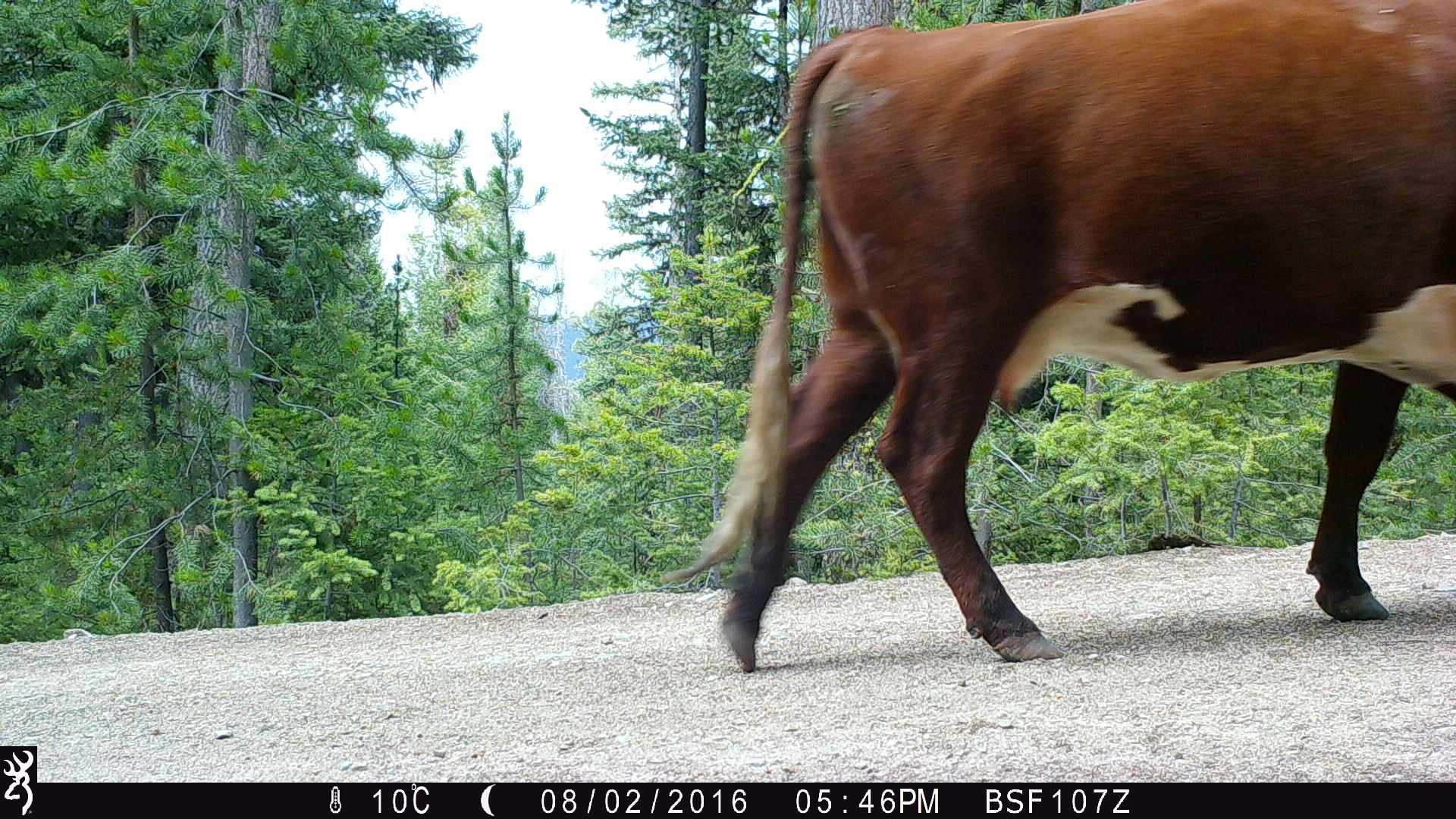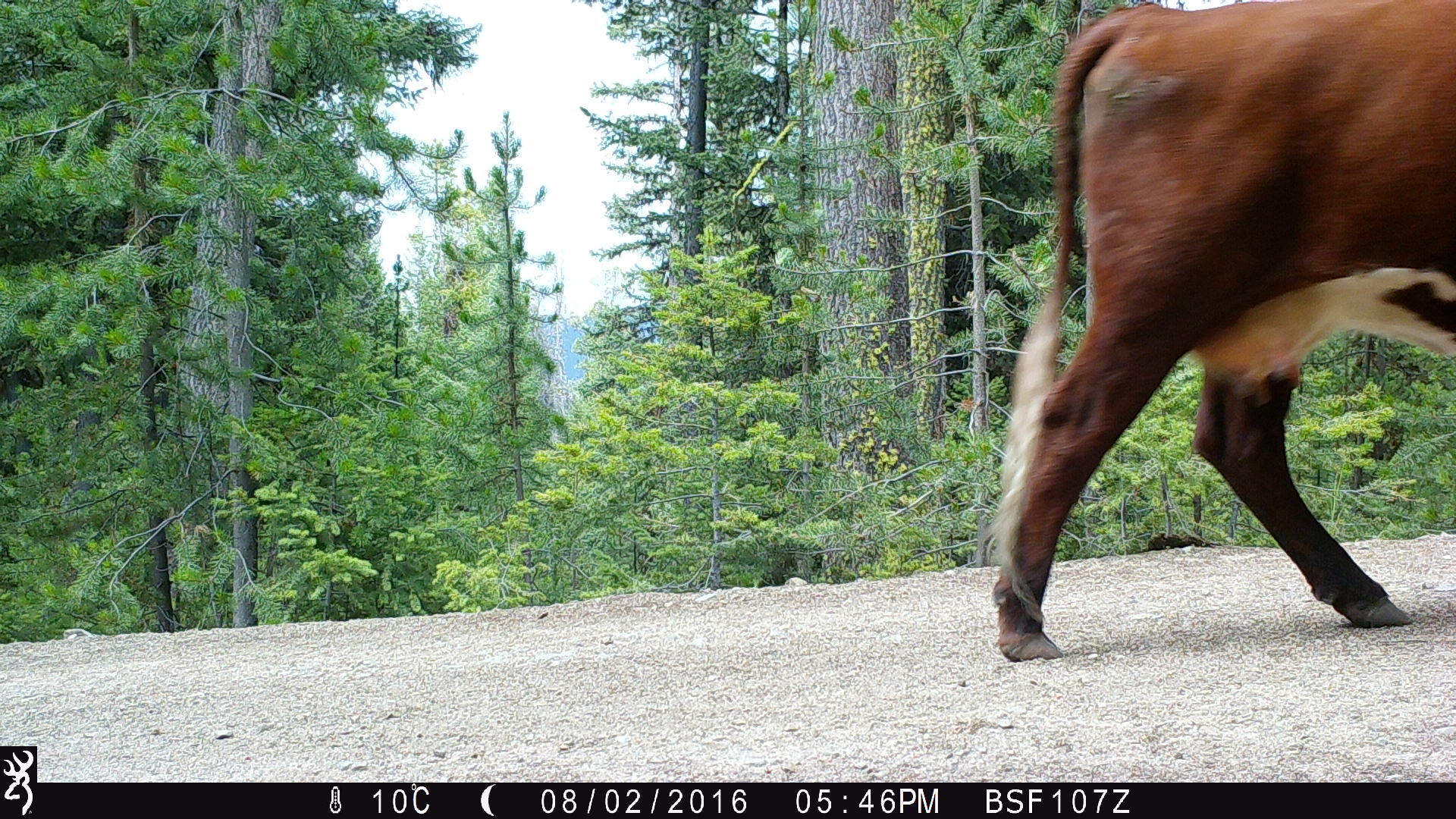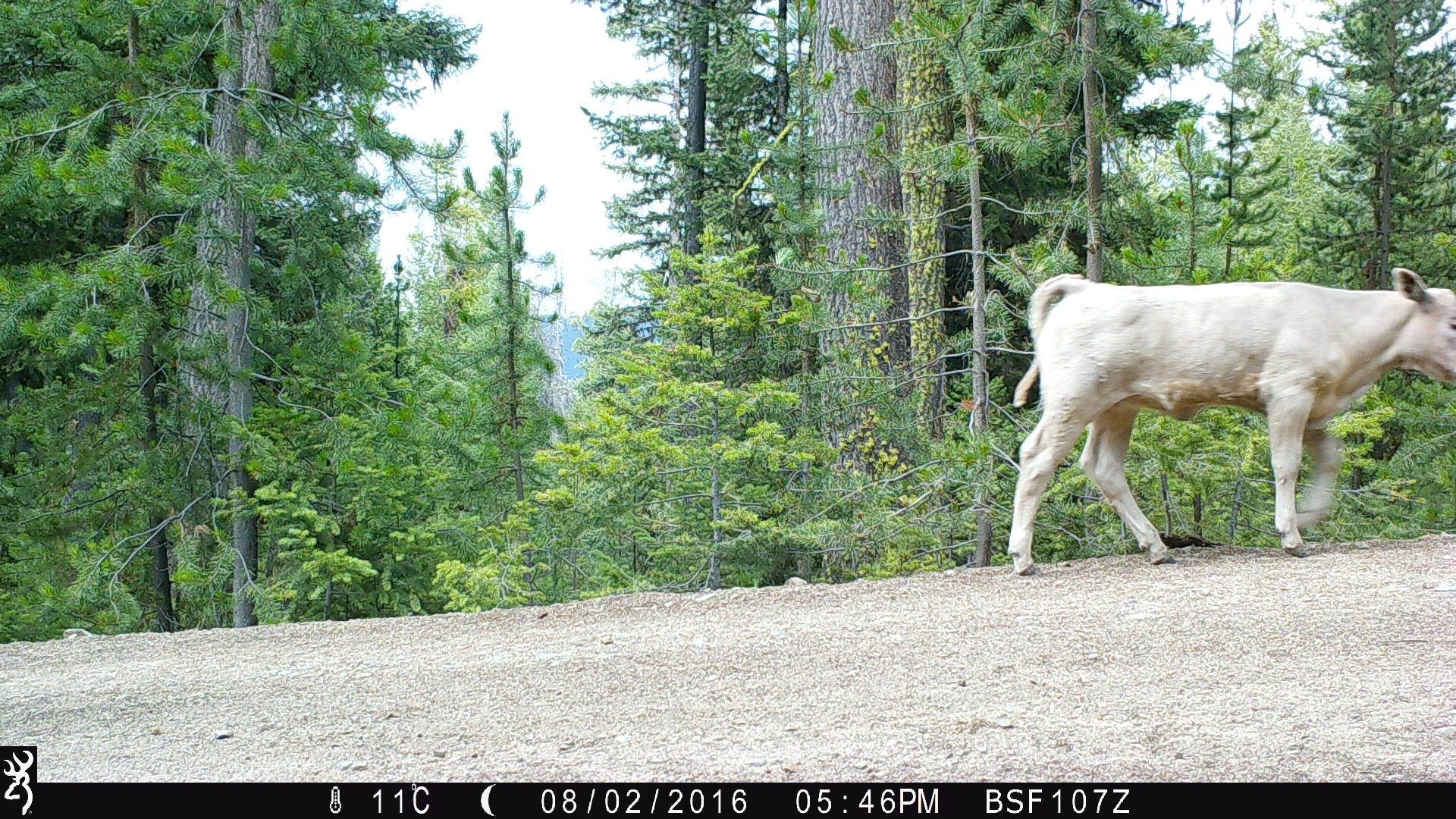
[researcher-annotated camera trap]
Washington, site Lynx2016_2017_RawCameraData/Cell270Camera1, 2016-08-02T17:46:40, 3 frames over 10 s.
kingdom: Animalia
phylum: Chordata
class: Mammalia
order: Artiodactyla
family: Bovidae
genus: Bos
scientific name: Bos taurus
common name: domestic cattle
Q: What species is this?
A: Domestic cattle (Bos taurus).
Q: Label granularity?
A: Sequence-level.